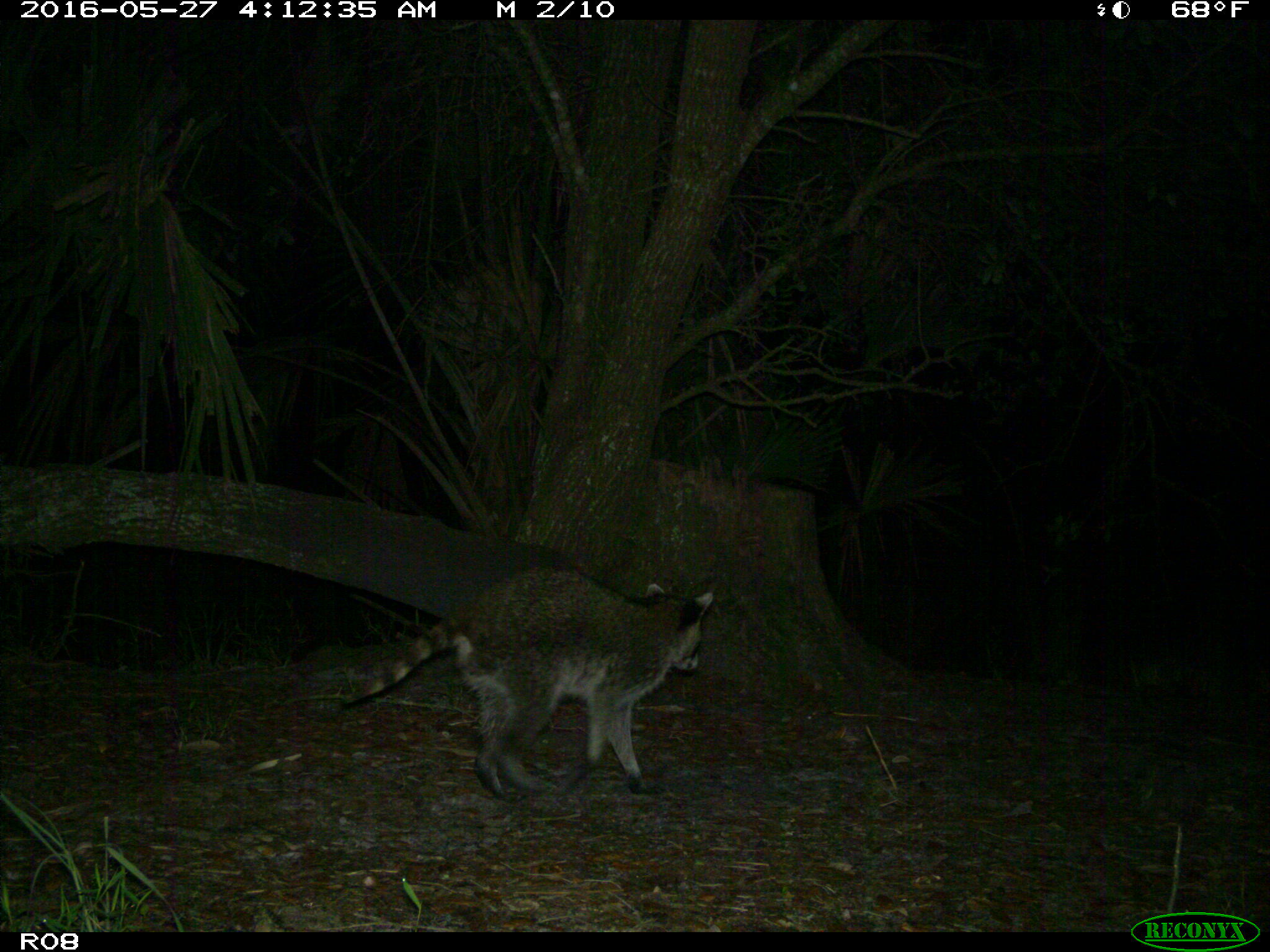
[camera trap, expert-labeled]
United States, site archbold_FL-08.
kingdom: Animalia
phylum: Chordata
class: Mammalia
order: Carnivora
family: Procyonidae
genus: Procyon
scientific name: Procyon lotor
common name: common raccoon